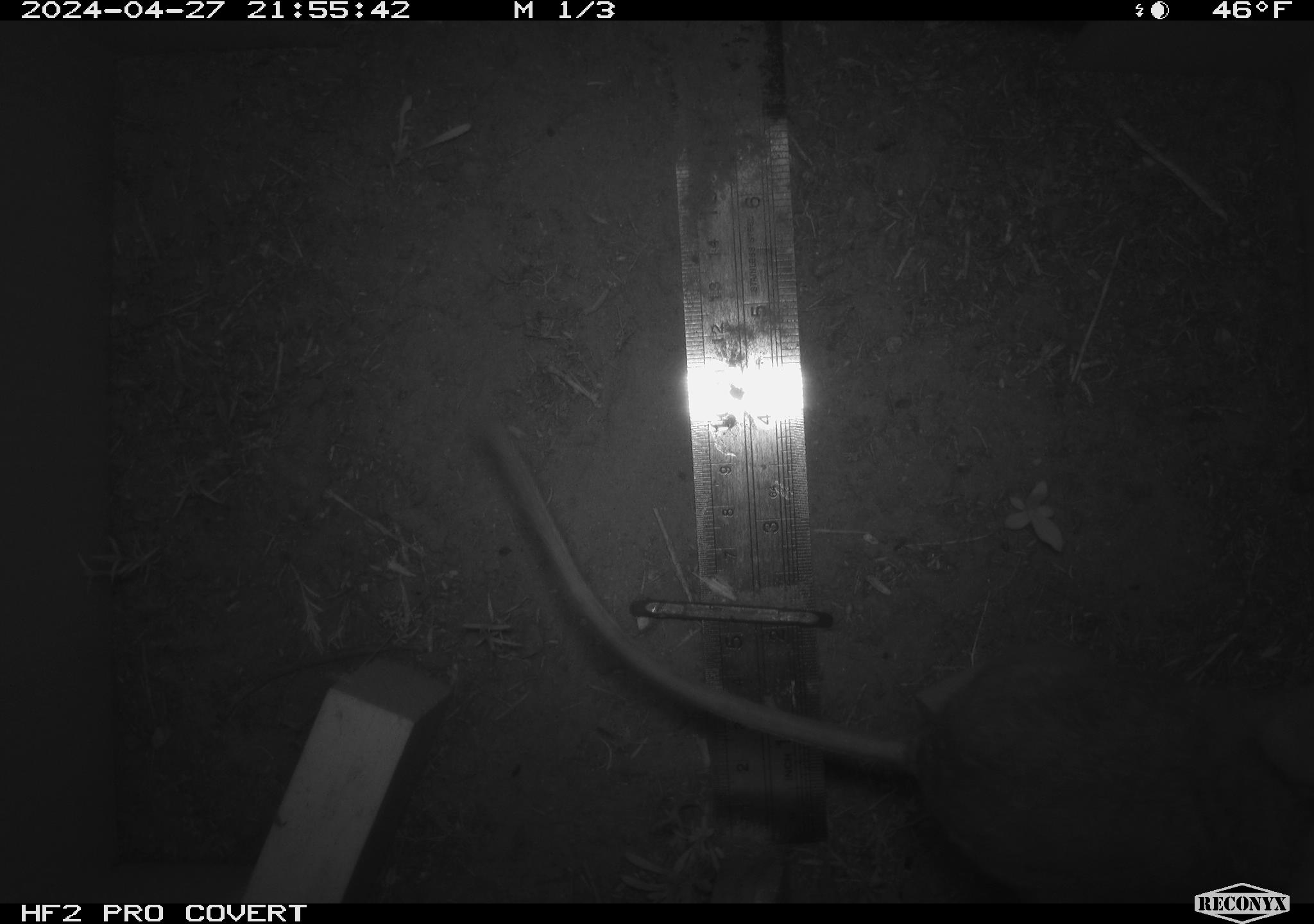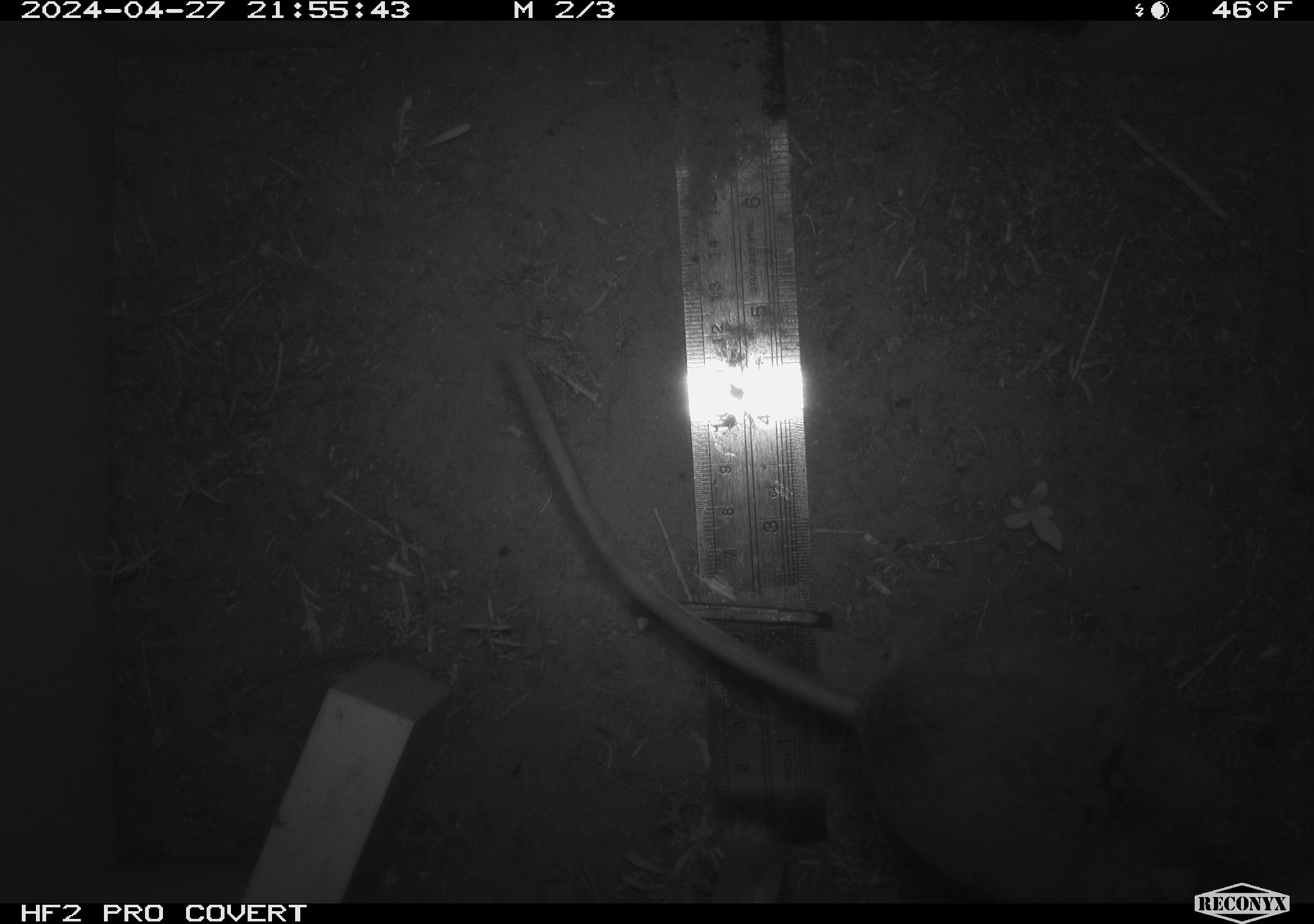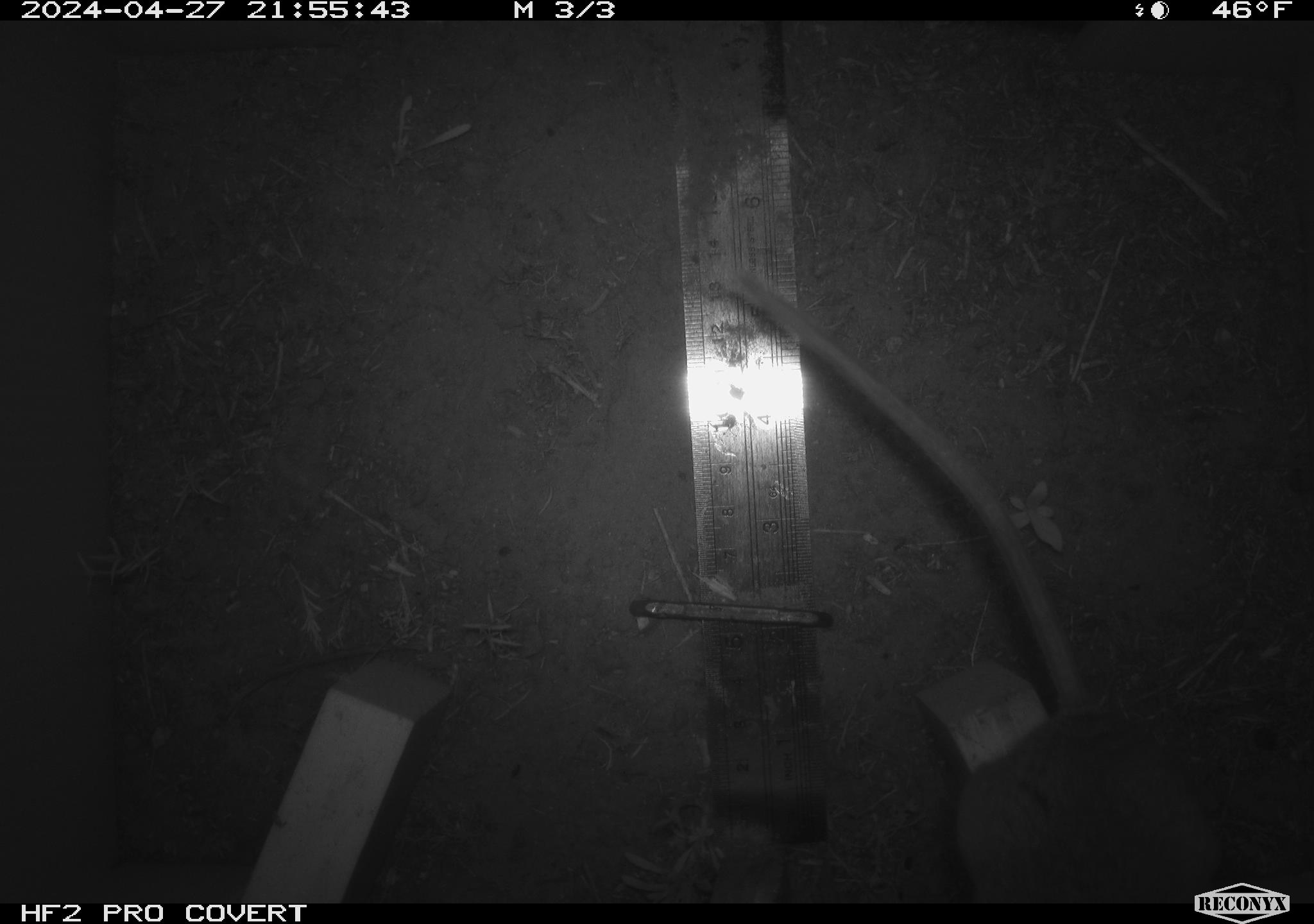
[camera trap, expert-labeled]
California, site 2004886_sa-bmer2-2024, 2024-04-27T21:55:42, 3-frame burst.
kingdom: Animalia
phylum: Chordata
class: Mammalia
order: Rodentia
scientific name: Rodentia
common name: woodrat or rat or mouse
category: woodrat or rat or mouse species